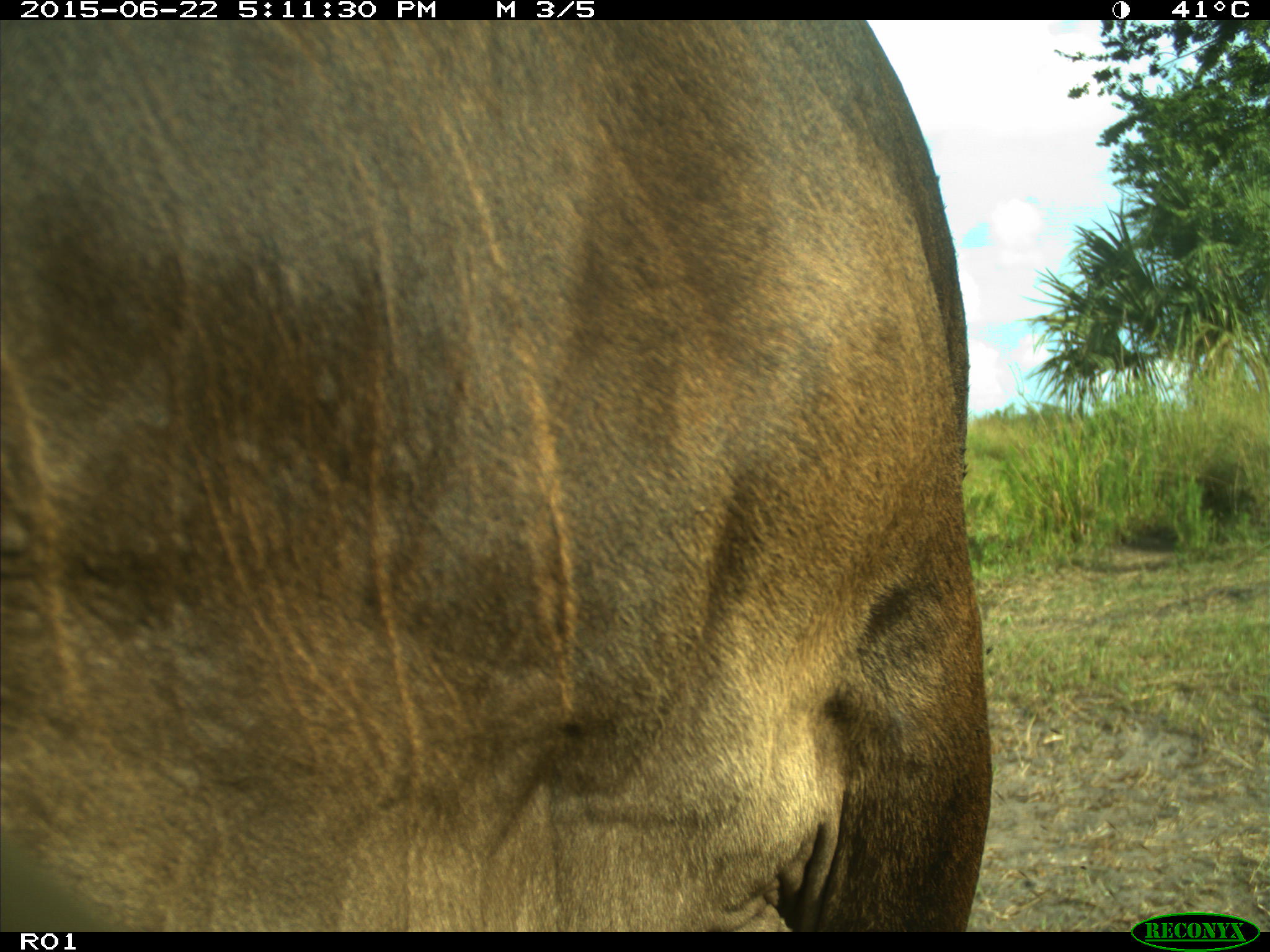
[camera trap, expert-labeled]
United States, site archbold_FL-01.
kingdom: Animalia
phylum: Chordata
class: Mammalia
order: Artiodactyla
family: Bovidae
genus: Bos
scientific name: Bos taurus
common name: domestic cow